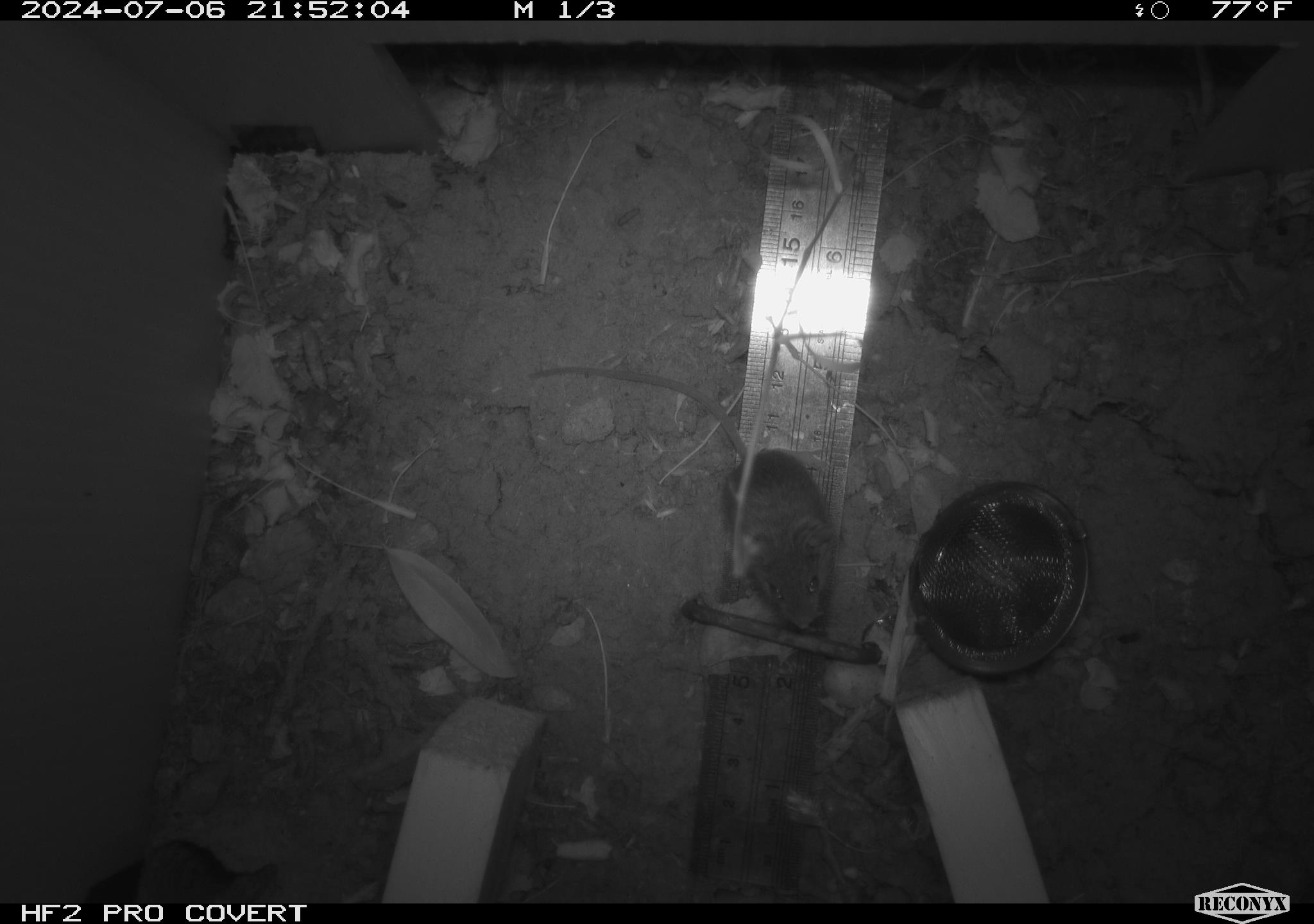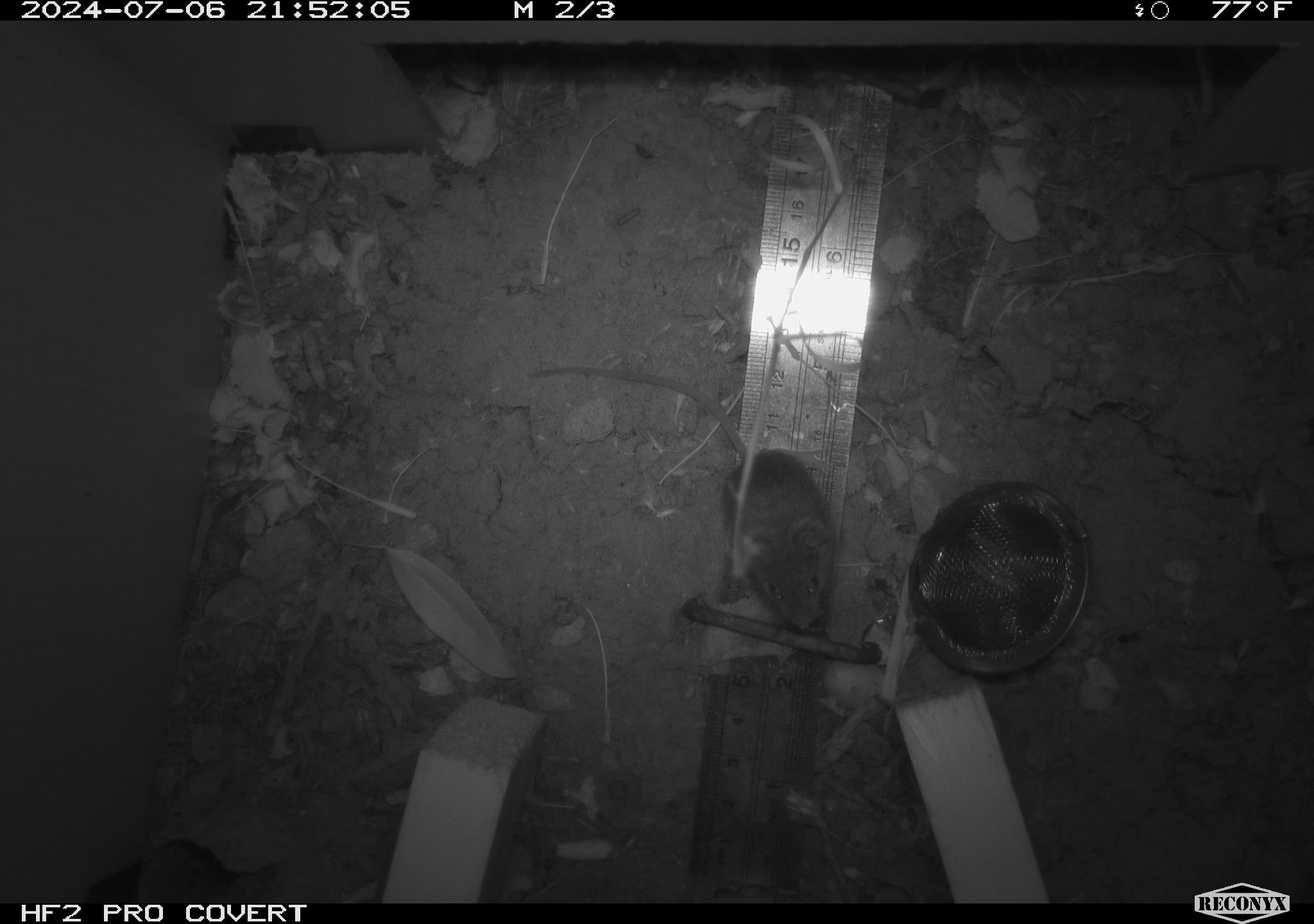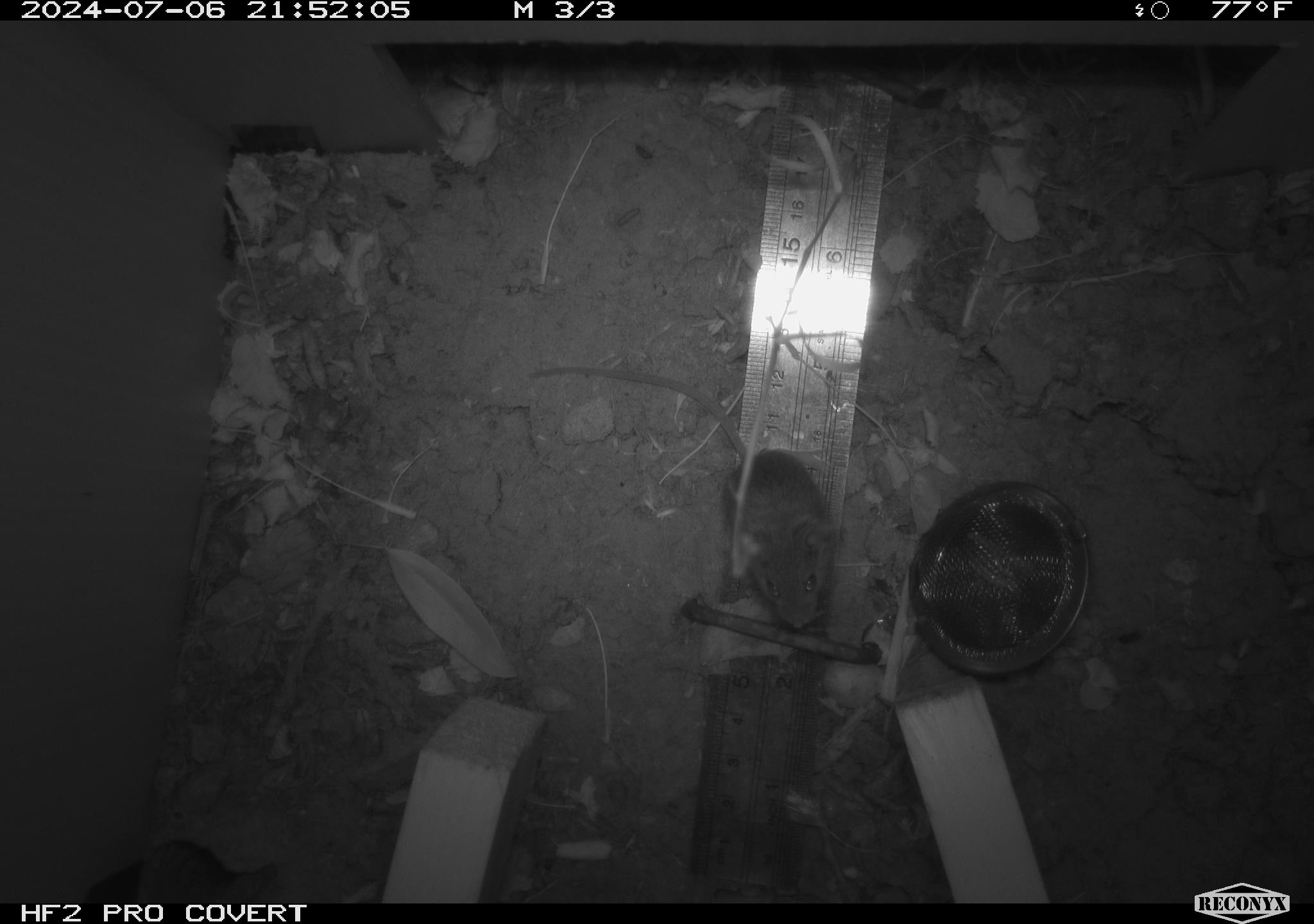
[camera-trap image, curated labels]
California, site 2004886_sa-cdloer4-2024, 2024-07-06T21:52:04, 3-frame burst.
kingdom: Animalia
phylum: Chordata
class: Mammalia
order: Rodentia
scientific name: Rodentia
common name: rodent